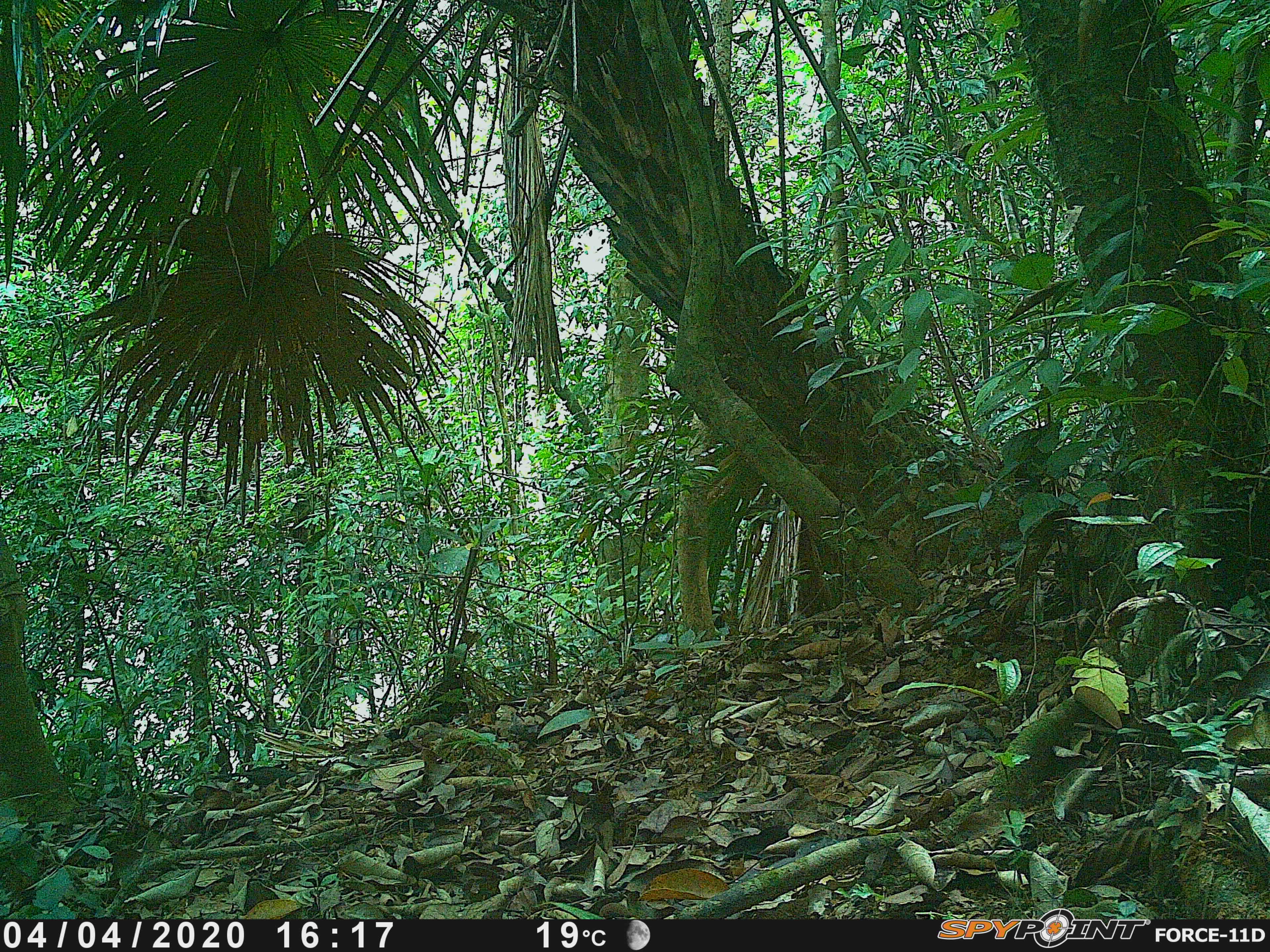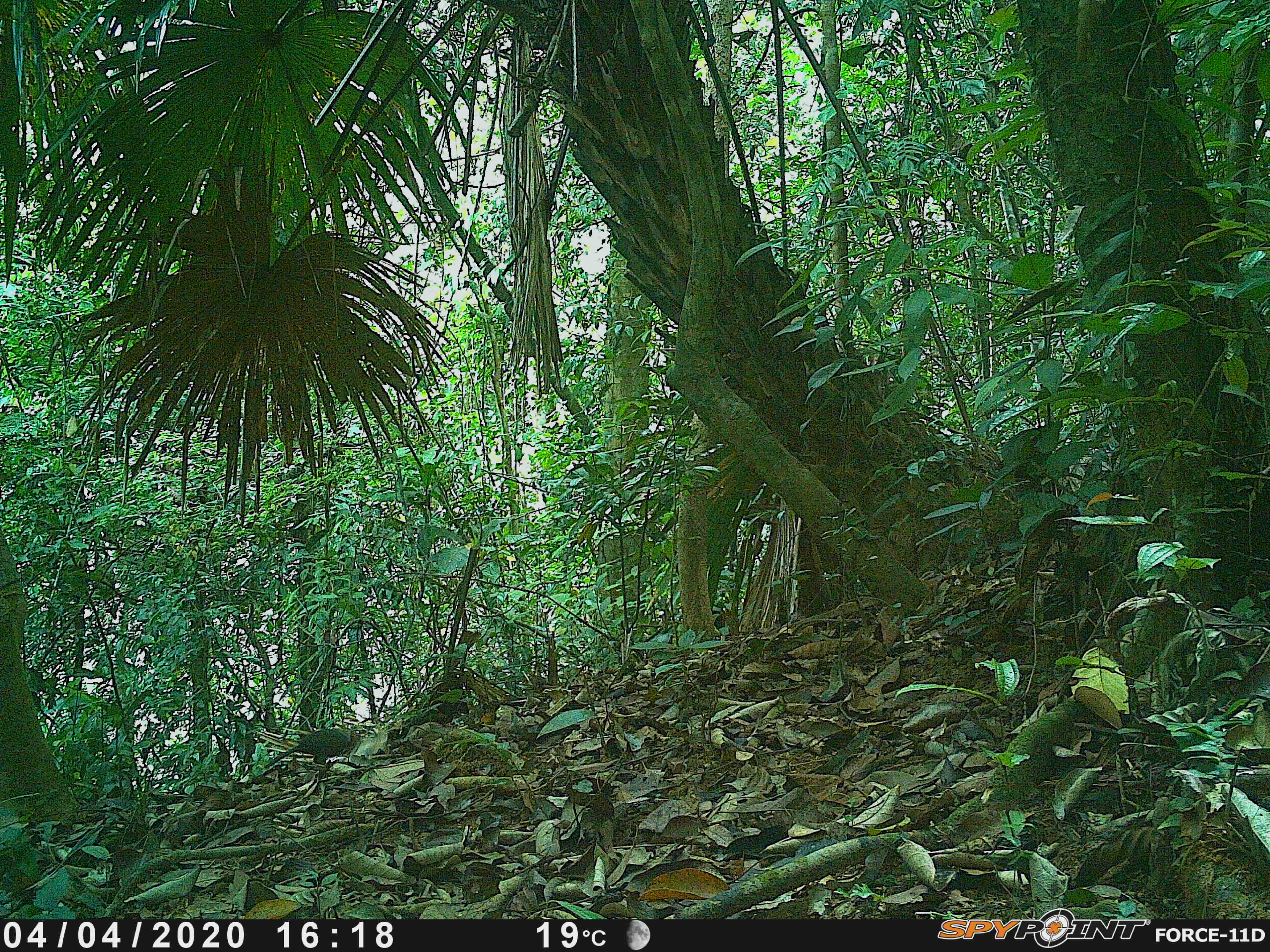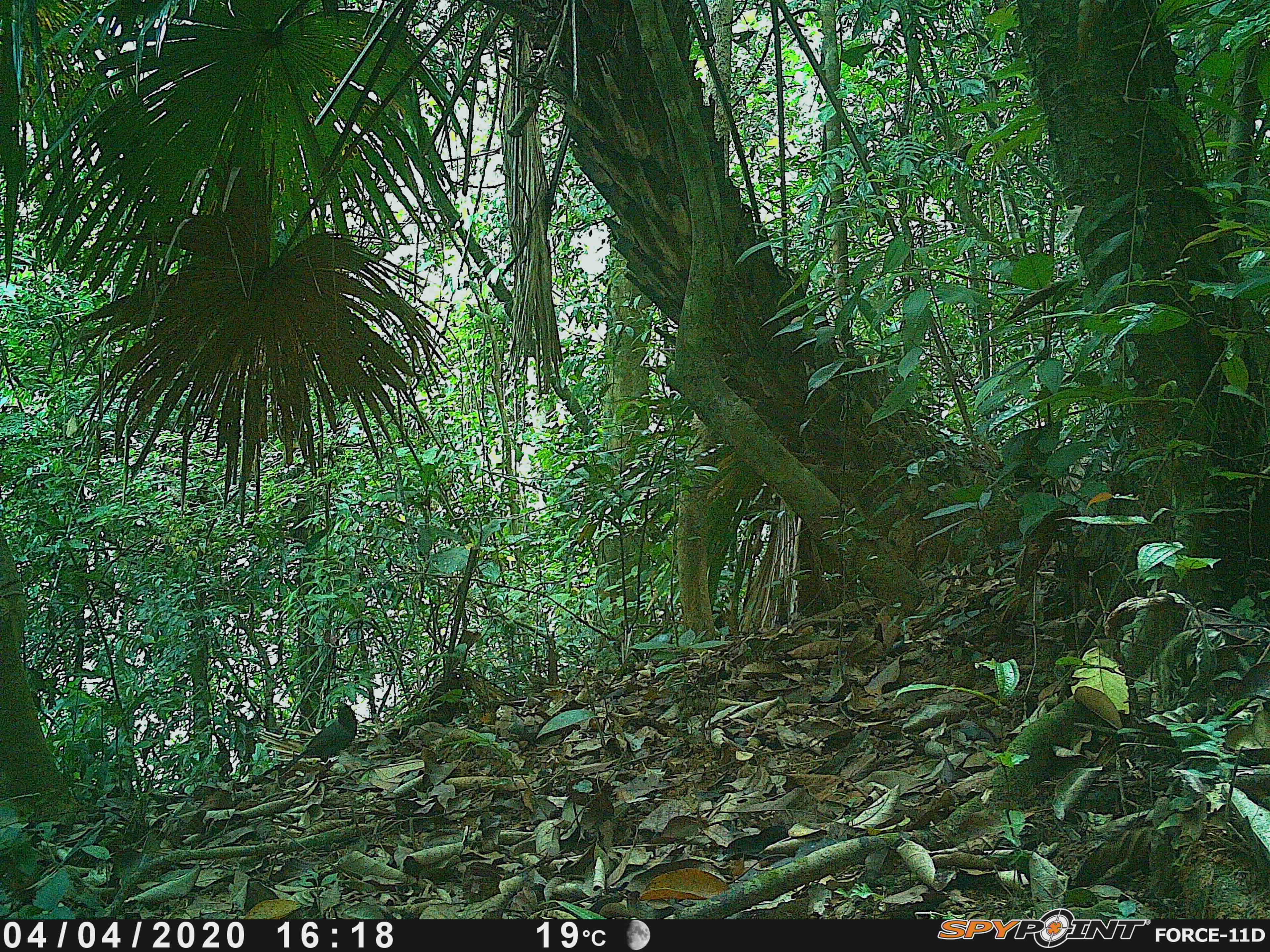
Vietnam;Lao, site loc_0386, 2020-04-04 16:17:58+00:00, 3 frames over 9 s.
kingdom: Animalia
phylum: Chordata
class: Aves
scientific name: Aves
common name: bird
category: unidentified bird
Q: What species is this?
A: Unidentified bird (bird) (Aves).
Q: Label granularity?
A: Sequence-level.